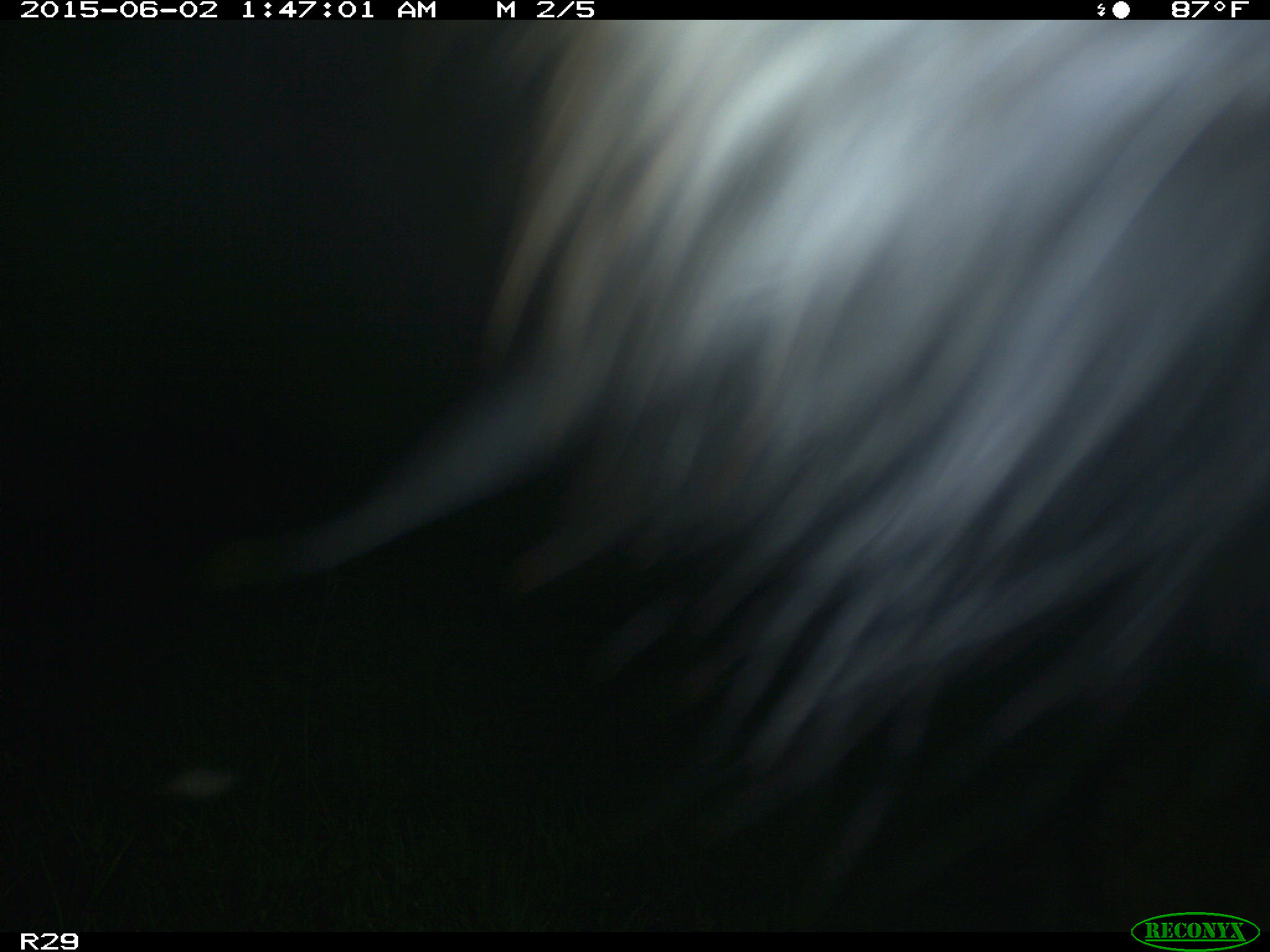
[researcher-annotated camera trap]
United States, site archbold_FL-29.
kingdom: Animalia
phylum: Chordata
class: Mammalia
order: Artiodactyla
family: Bovidae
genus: Bos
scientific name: Bos taurus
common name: domestic cow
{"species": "Bos taurus (domestic cow)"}